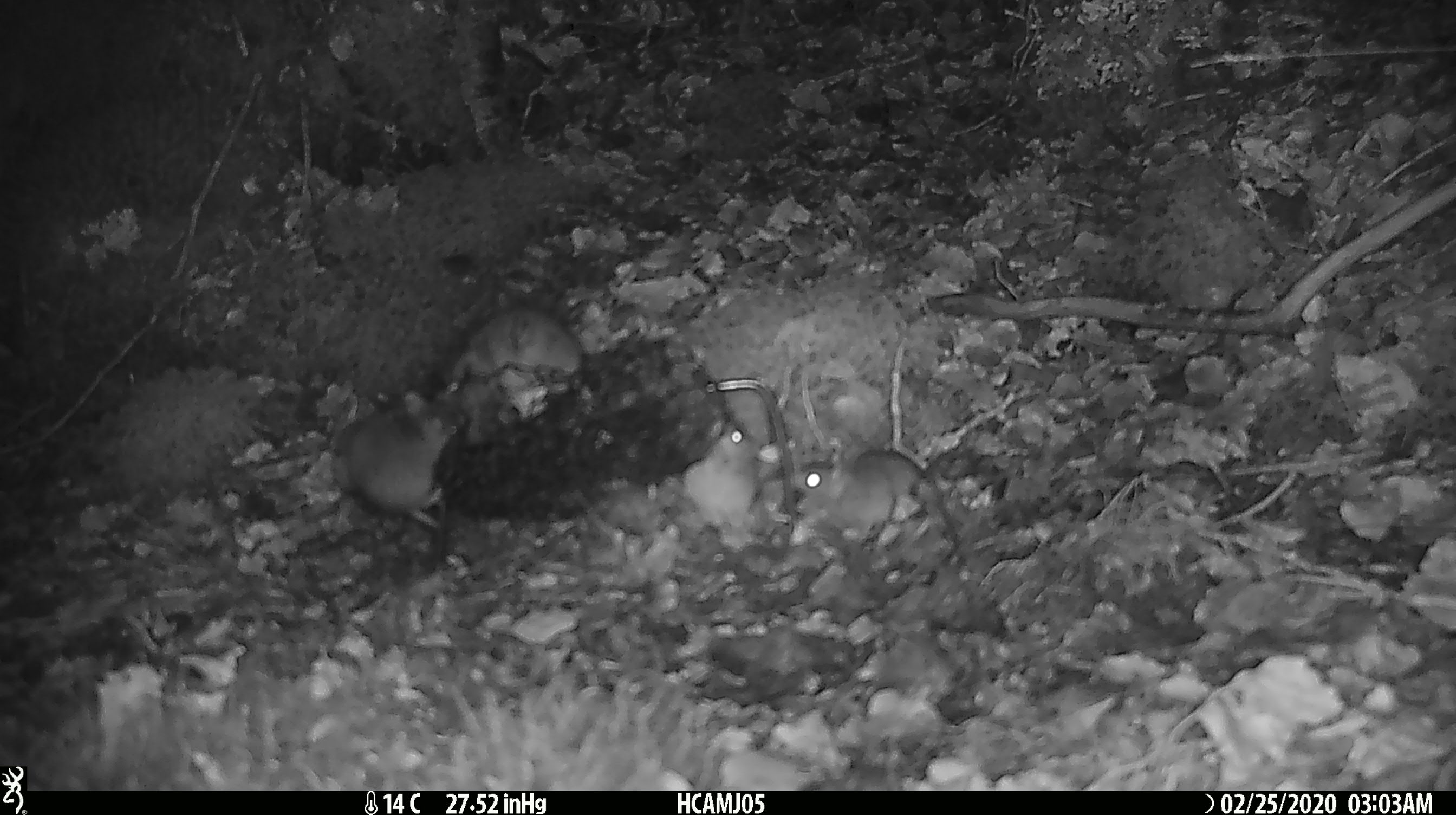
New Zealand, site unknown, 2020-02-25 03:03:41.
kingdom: Animalia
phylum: Chordata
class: Mammalia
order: Rodentia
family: Muridae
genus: Mus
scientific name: Mus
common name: mouse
Mouse (Mus).